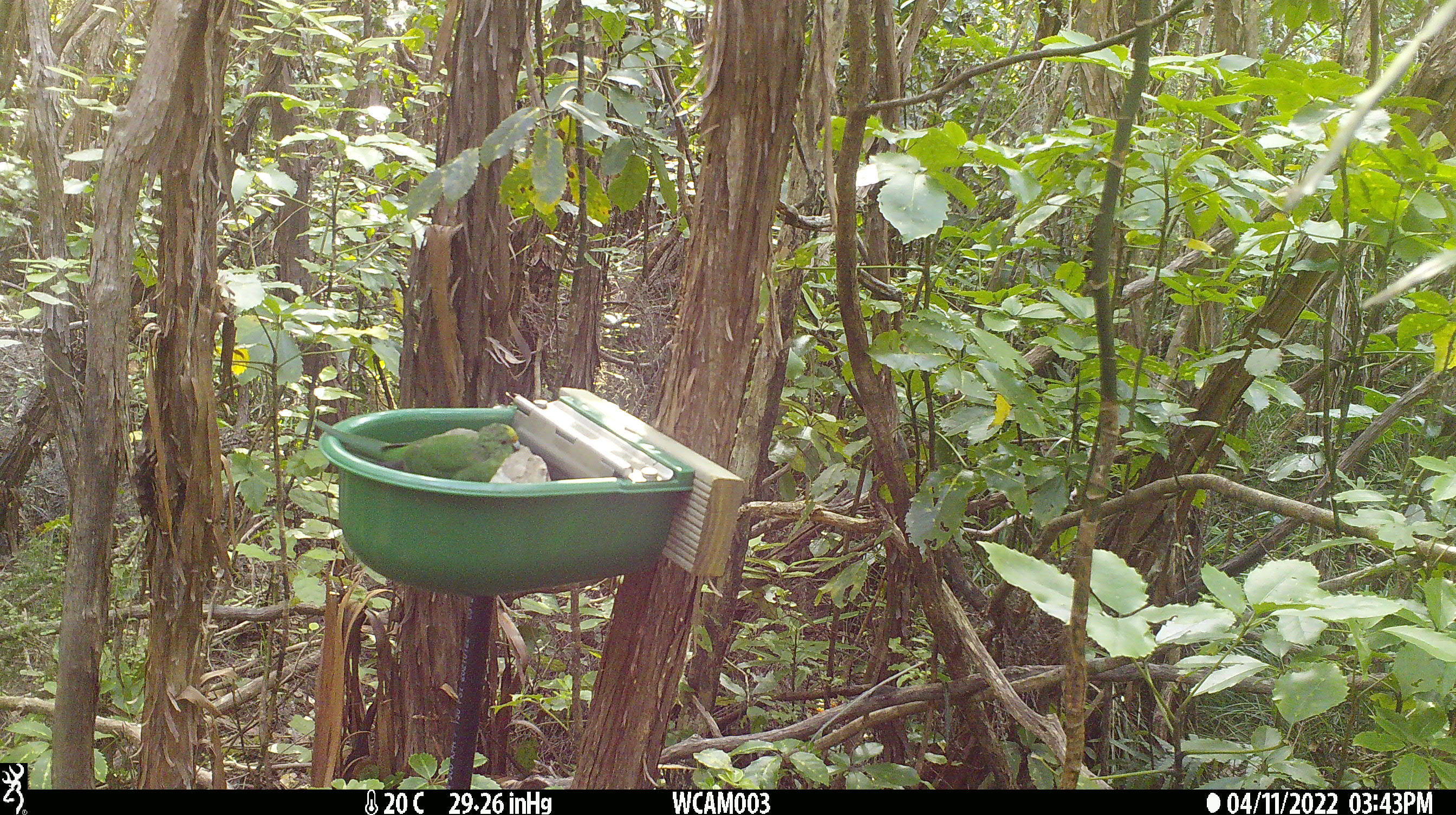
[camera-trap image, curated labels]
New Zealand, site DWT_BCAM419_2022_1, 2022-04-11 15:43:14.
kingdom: Animalia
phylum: Chordata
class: Aves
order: Psittaciformes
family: Psittaculidae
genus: Cyanoramphus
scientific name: Cyanoramphus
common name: parakeet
Parakeet (Cyanoramphus).